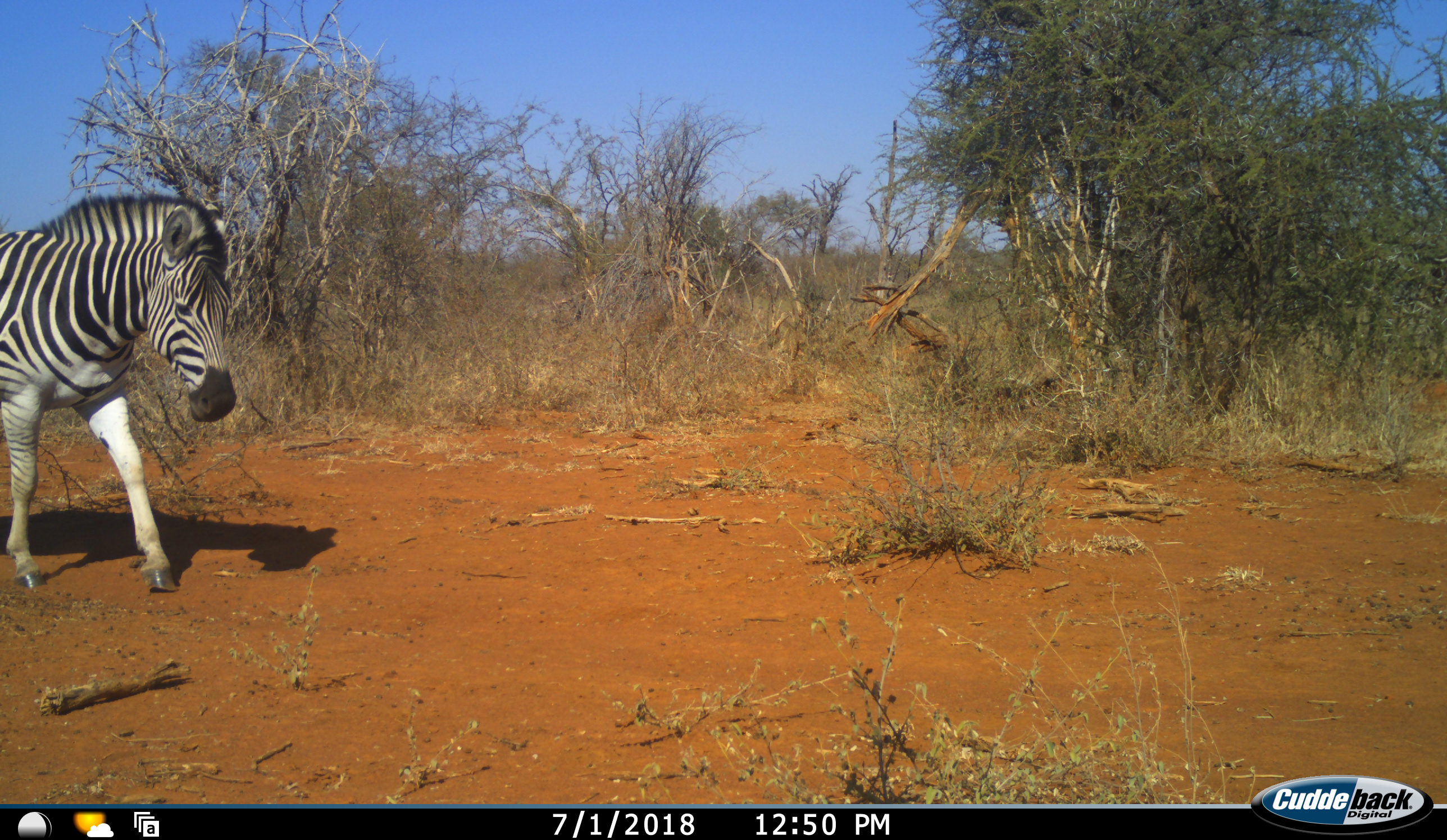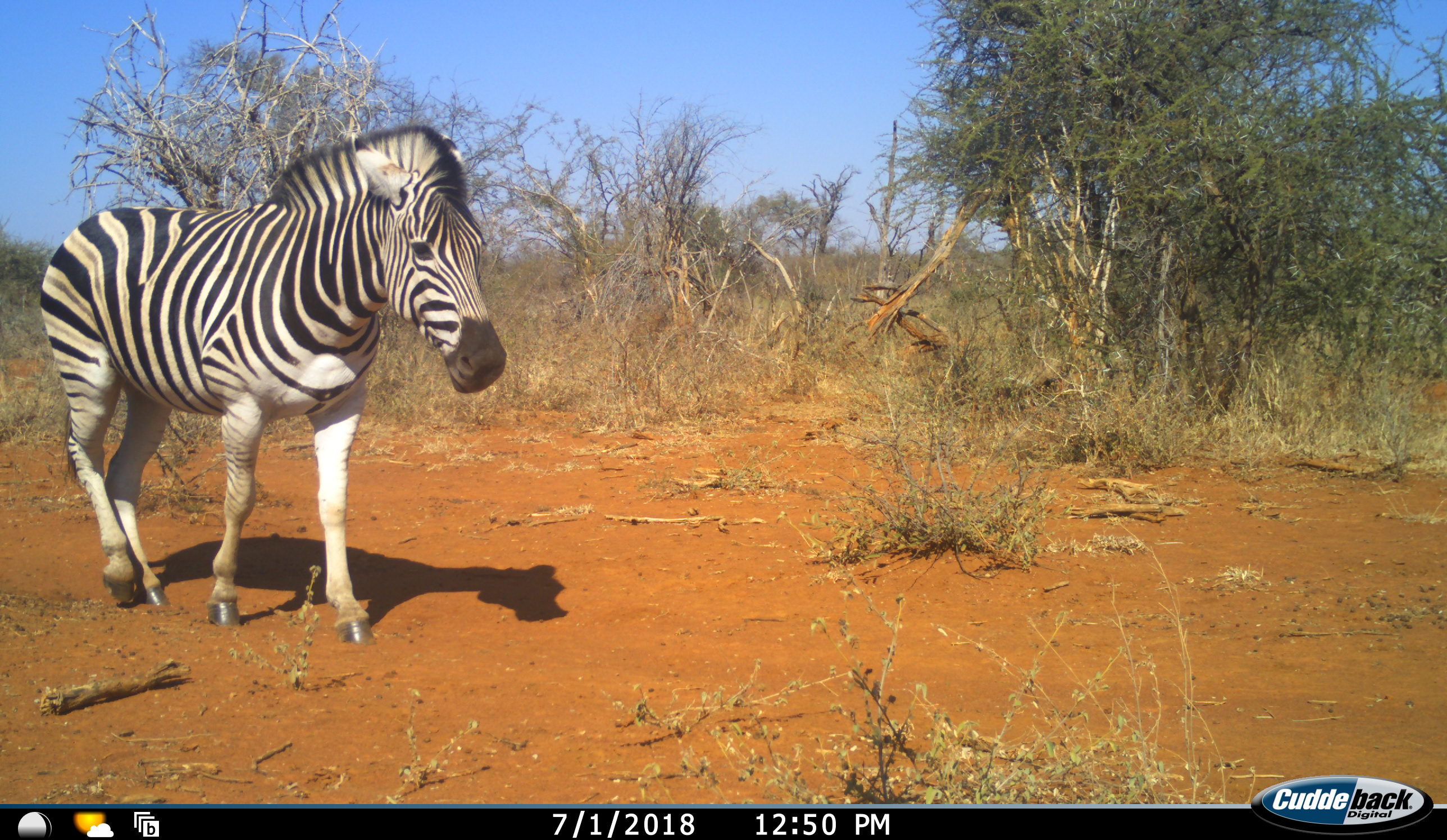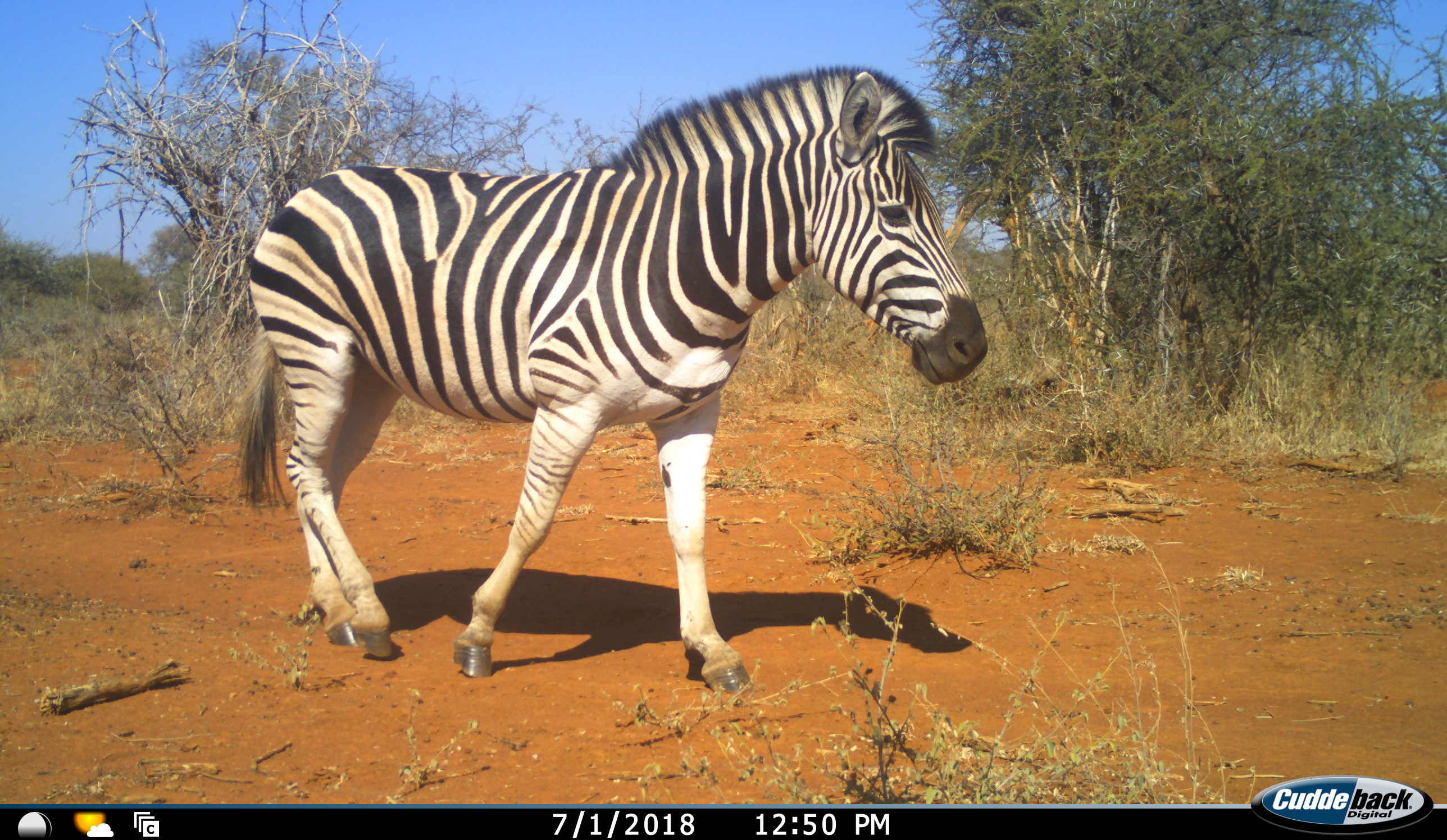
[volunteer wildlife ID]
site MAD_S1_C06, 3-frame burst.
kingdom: Animalia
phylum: Chordata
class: Mammalia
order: Perissodactyla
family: Equidae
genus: Equus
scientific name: Equus quagga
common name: plains zebra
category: zebraplains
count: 1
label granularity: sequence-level